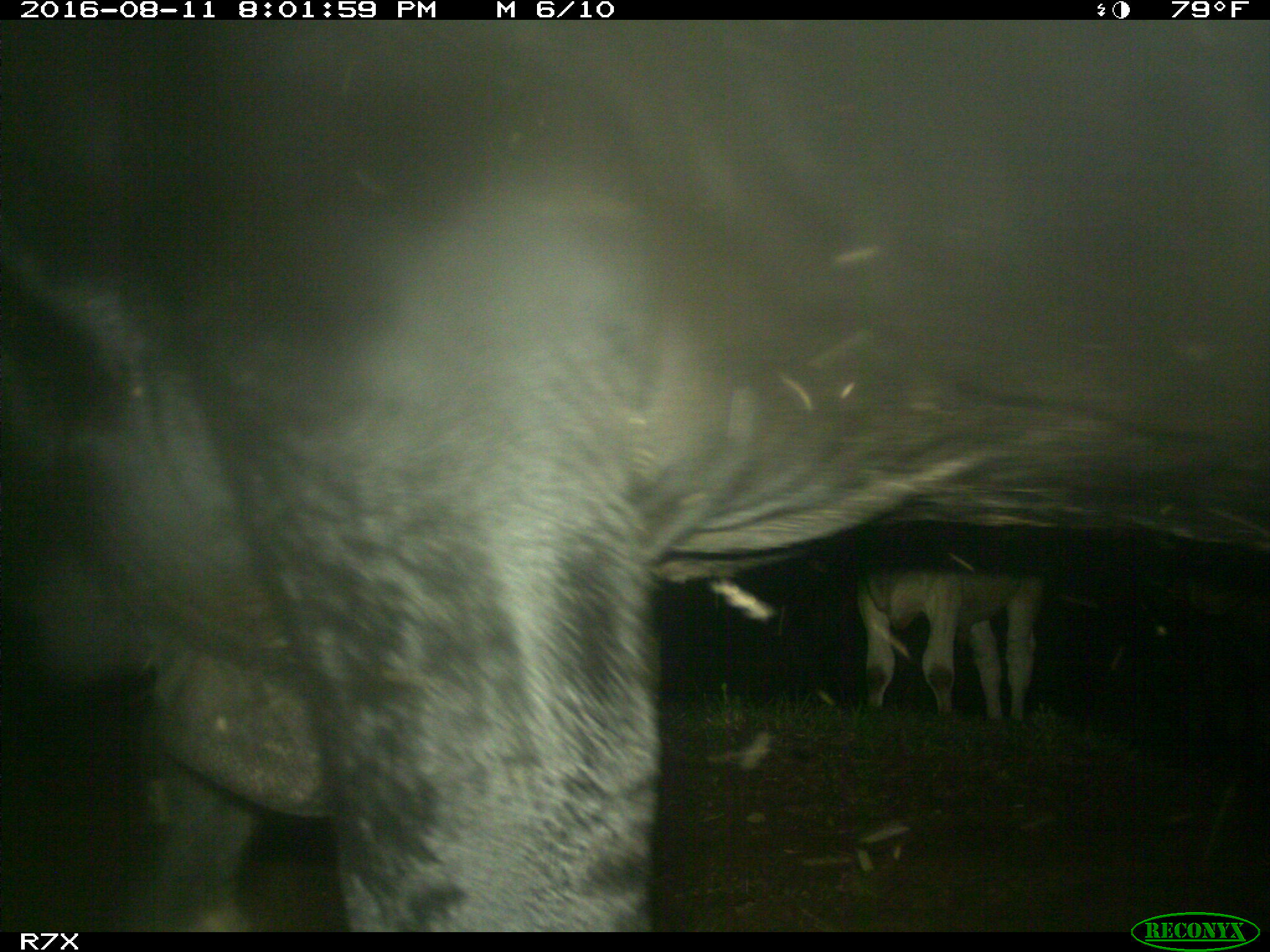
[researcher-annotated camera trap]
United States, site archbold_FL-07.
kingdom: Animalia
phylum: Chordata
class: Mammalia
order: Artiodactyla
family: Bovidae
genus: Bos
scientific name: Bos taurus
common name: domestic cow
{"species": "Bos taurus (domestic cow)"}